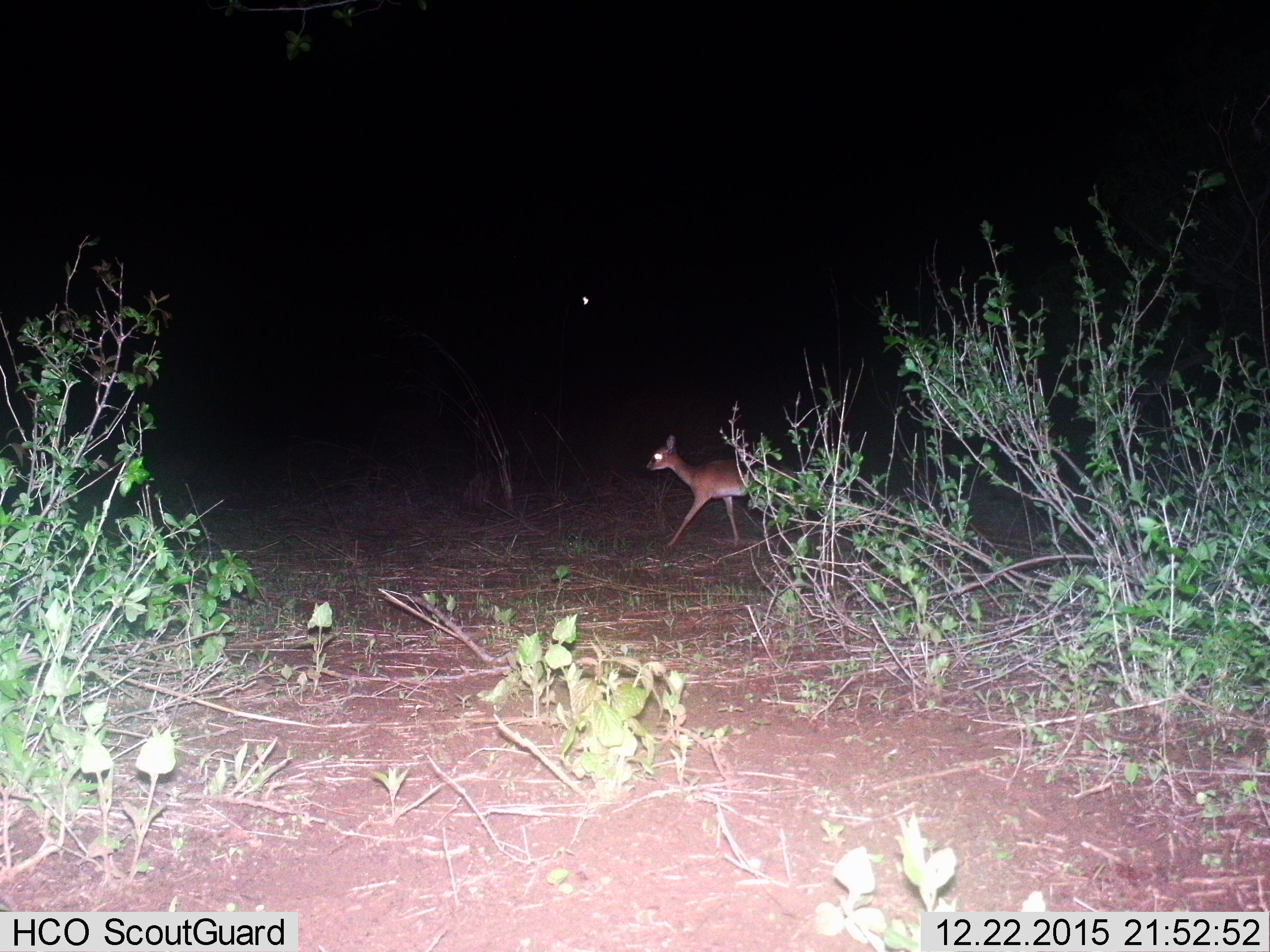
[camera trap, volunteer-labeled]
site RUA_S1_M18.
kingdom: Animalia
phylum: Chordata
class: Mammalia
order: Artiodactyla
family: Bovidae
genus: Madoqua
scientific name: Madoqua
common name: dik-dik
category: dikdik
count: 1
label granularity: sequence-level